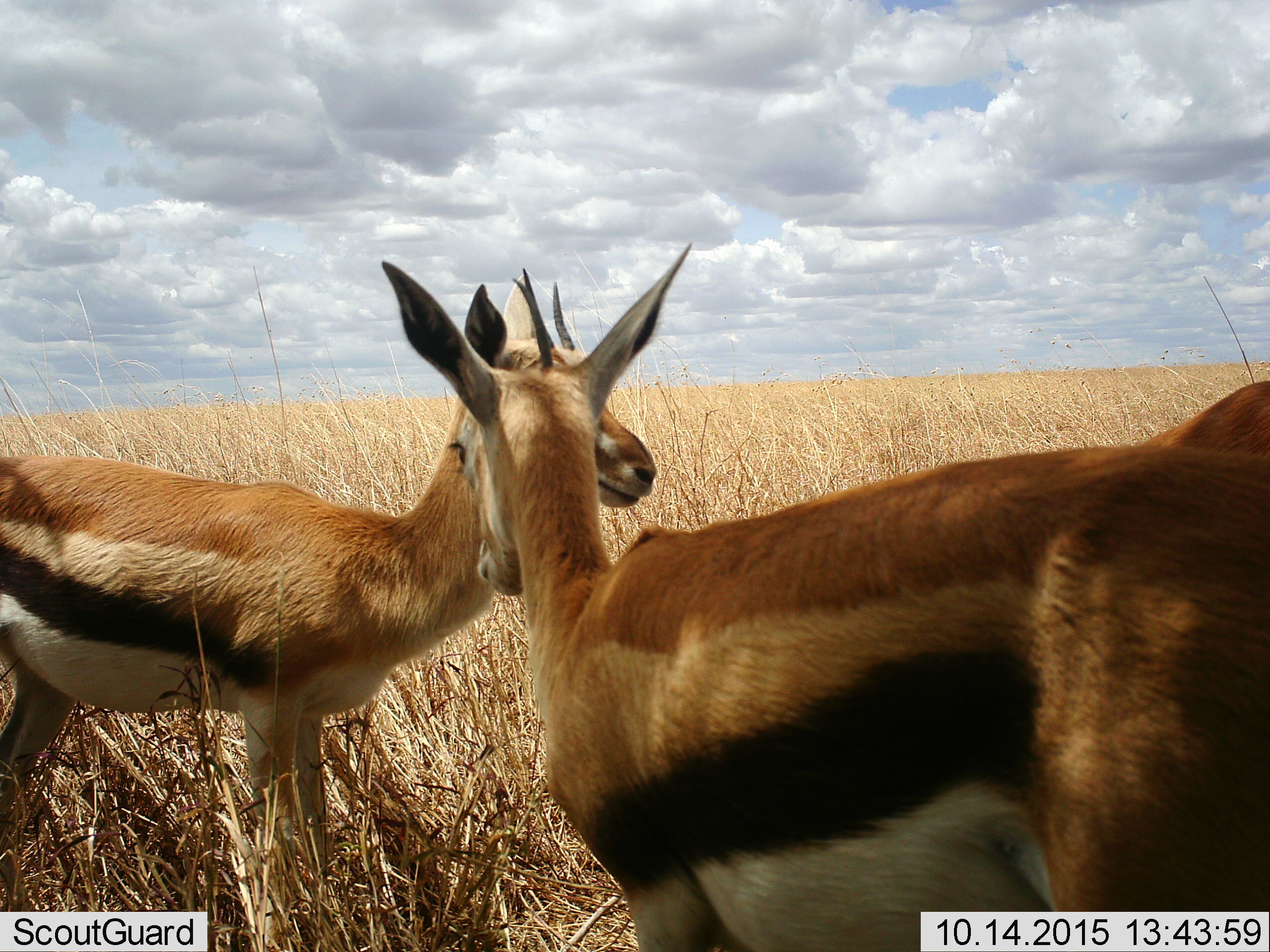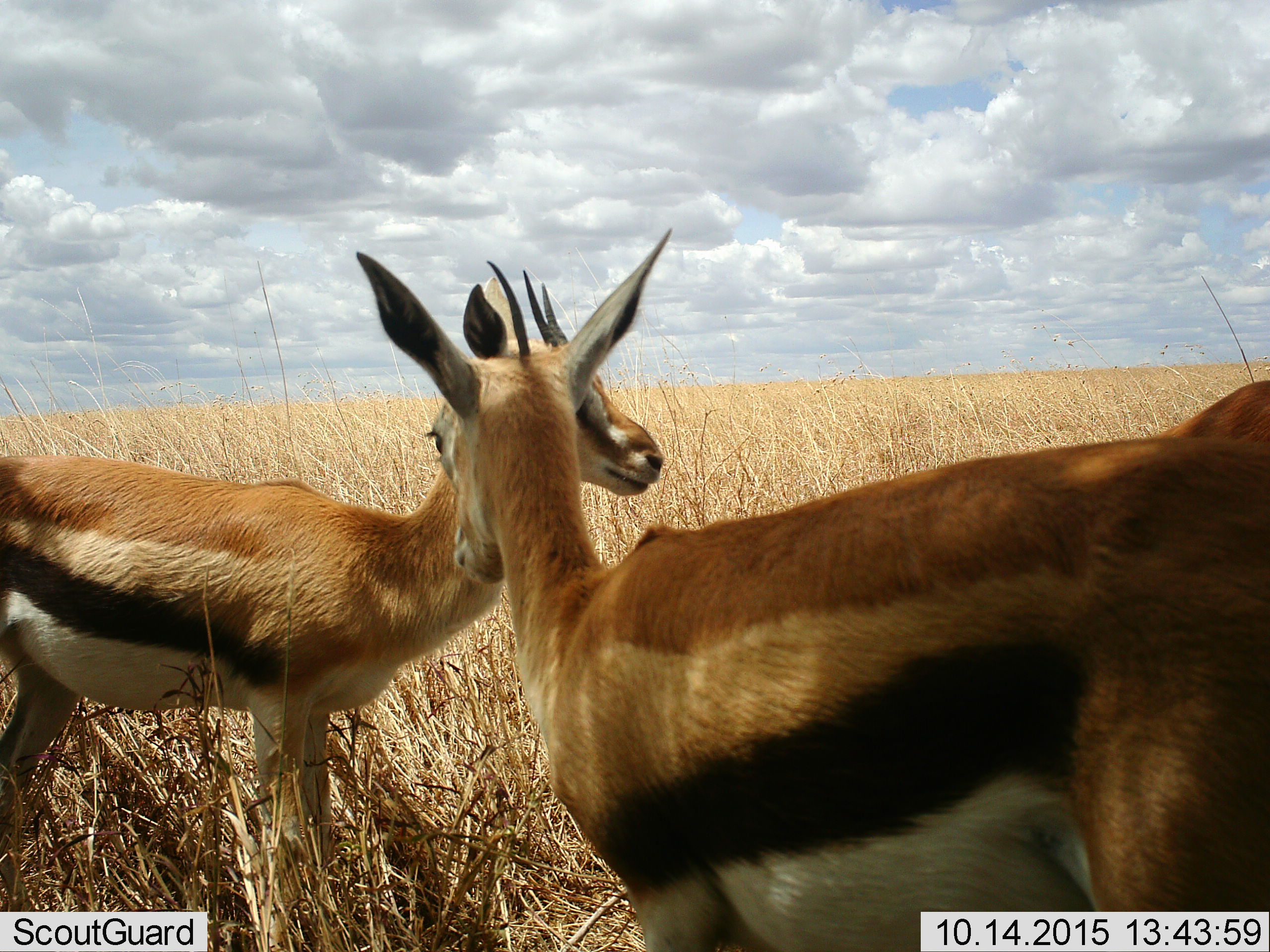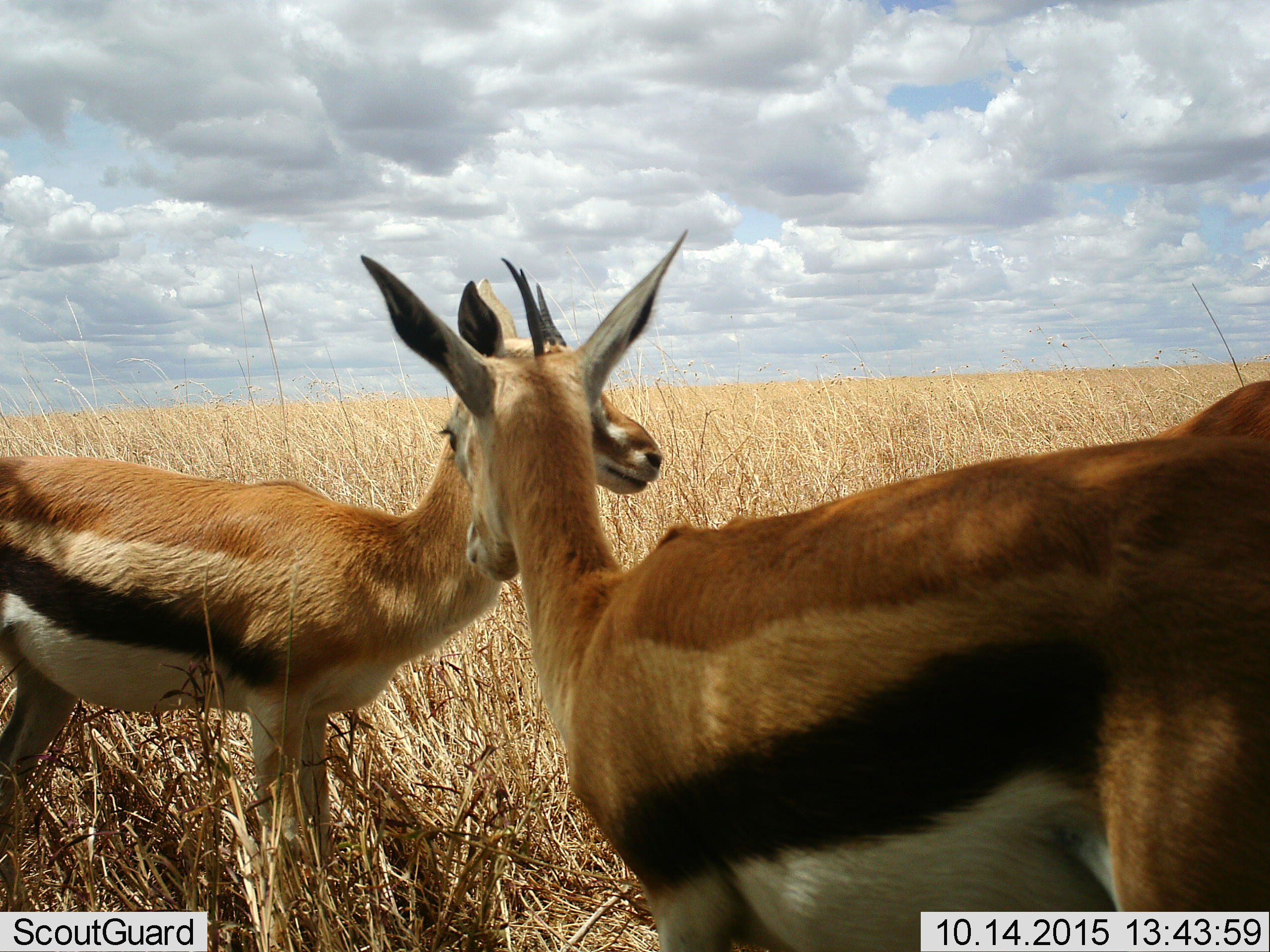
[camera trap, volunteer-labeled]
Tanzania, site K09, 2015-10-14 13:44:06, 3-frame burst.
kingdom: Animalia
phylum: Chordata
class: Mammalia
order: Artiodactyla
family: Bovidae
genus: Eudorcas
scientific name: Eudorcas thomsonii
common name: thomson's gazelle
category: gazellethomsons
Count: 3.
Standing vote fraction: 80%.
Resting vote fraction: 0%.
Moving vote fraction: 20%.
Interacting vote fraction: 50%.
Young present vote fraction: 10%.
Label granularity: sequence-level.